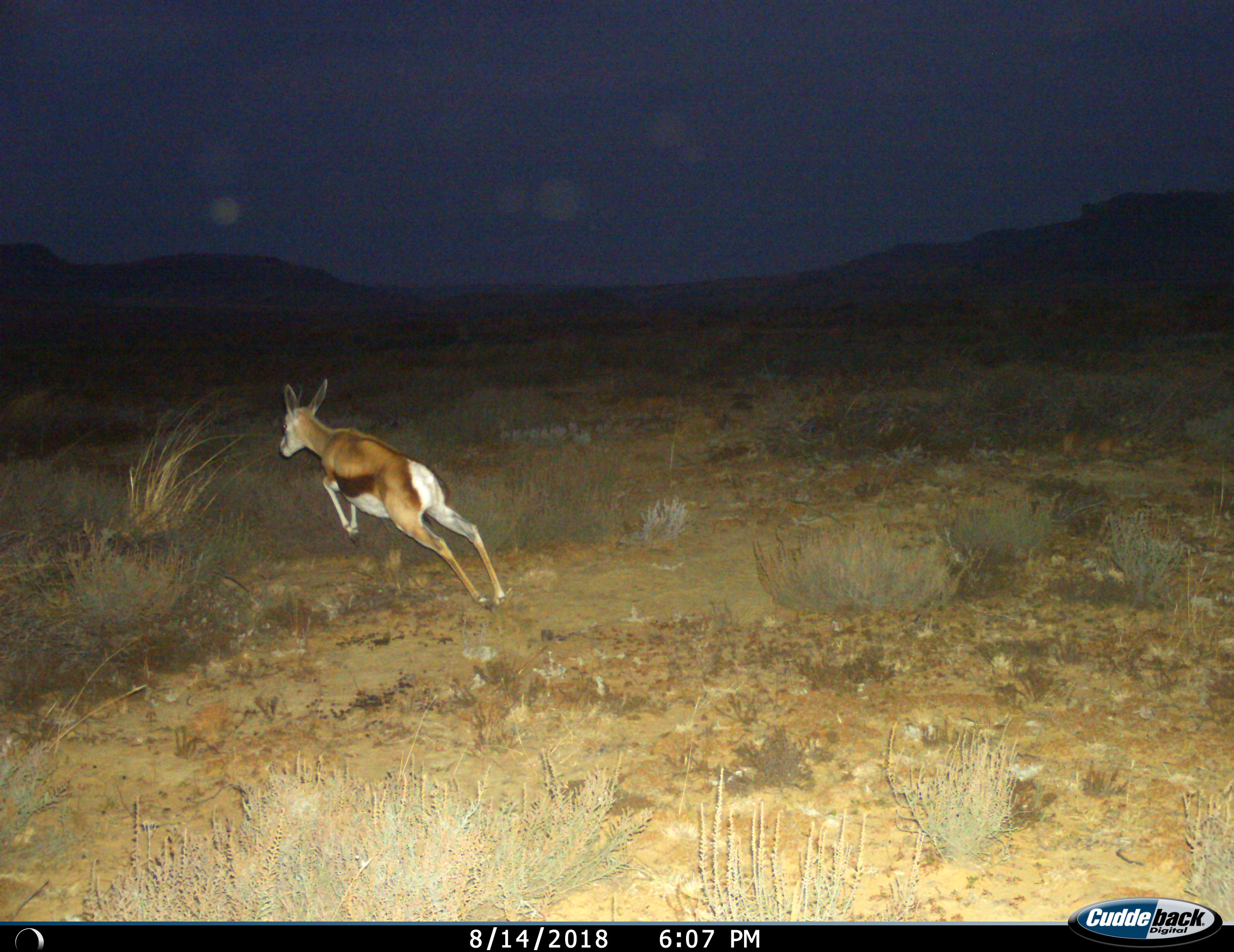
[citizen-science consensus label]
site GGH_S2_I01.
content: unidentified animal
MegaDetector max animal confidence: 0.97